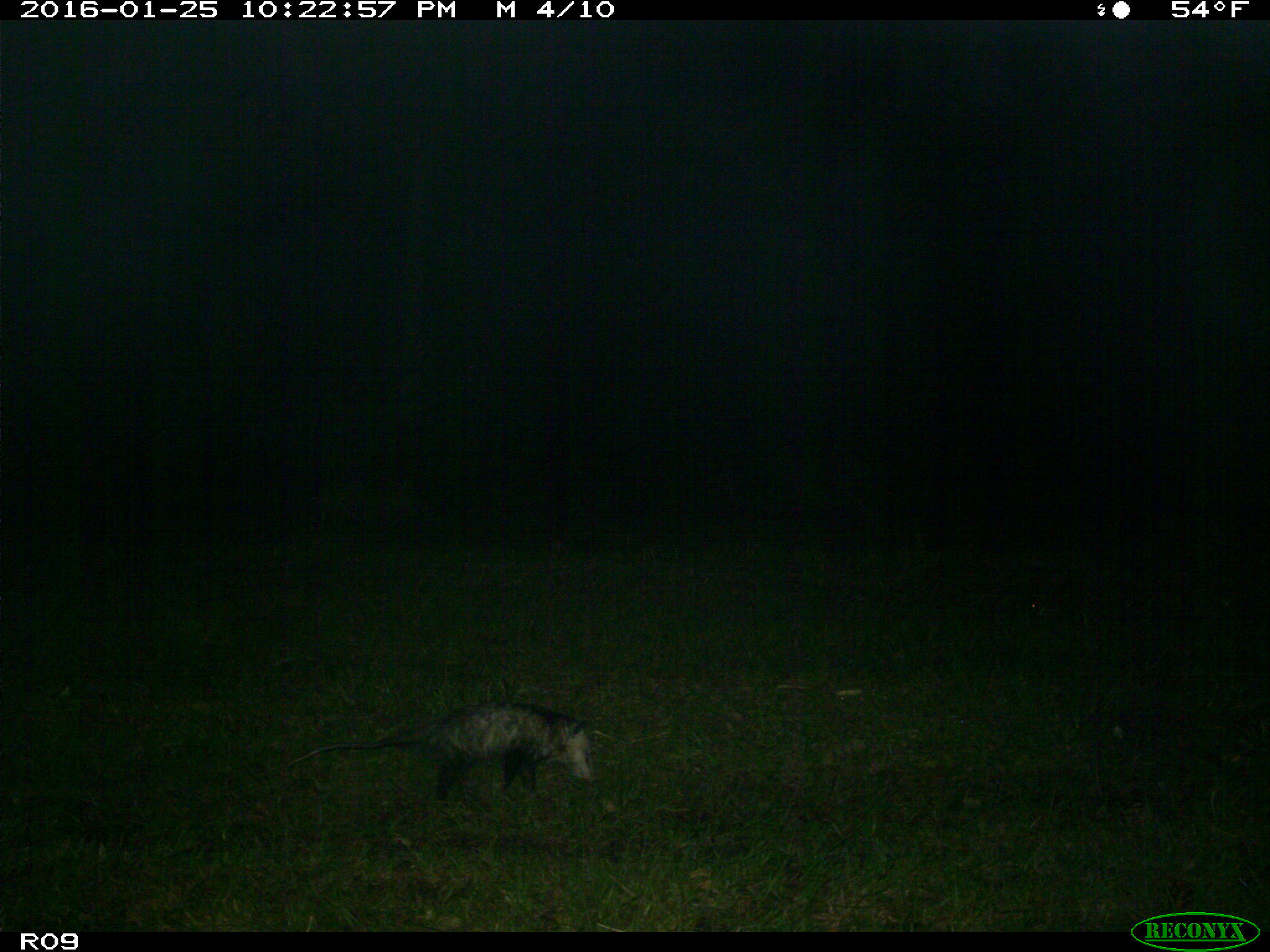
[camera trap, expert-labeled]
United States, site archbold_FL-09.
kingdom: Animalia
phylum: Chordata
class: Mammalia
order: Didelphimorphia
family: Didelphidae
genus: Didelphis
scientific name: Didelphis virginiana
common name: virginia opossum